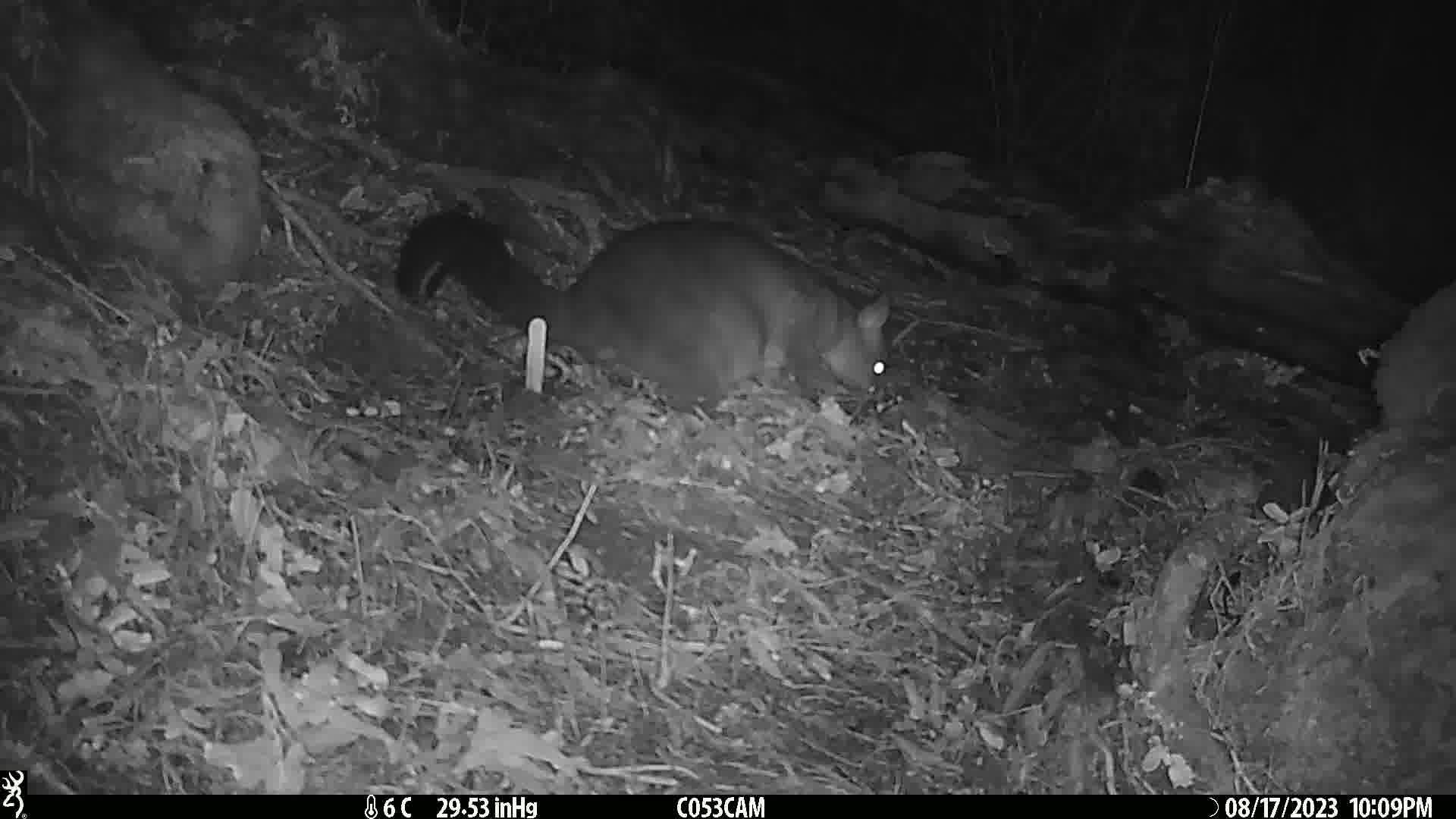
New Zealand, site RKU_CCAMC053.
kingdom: Animalia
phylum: Chordata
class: Mammalia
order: Diprotodontia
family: Phalangeridae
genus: Trichosurus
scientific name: Trichosurus vulpecula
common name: common brushtail possum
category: possum